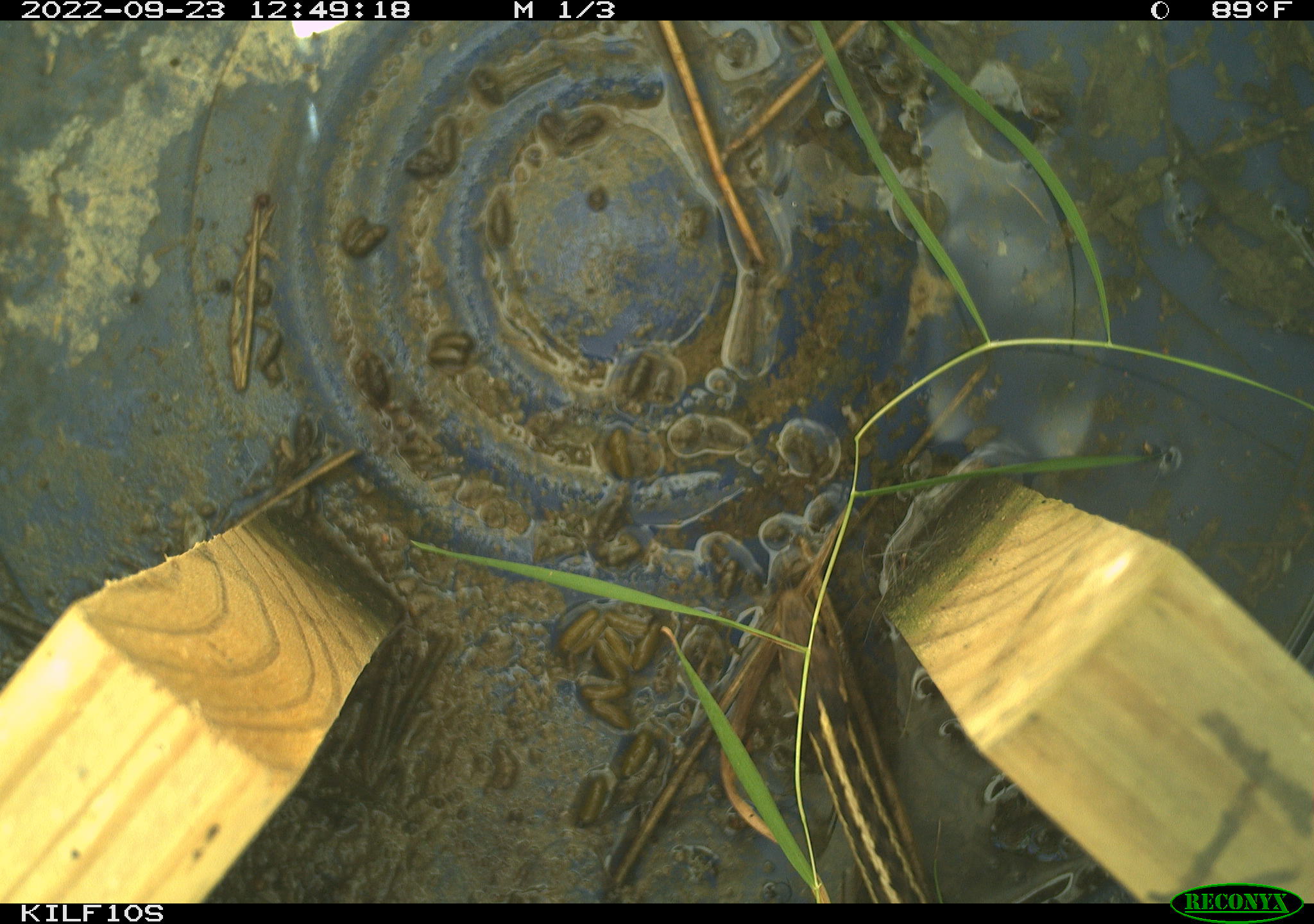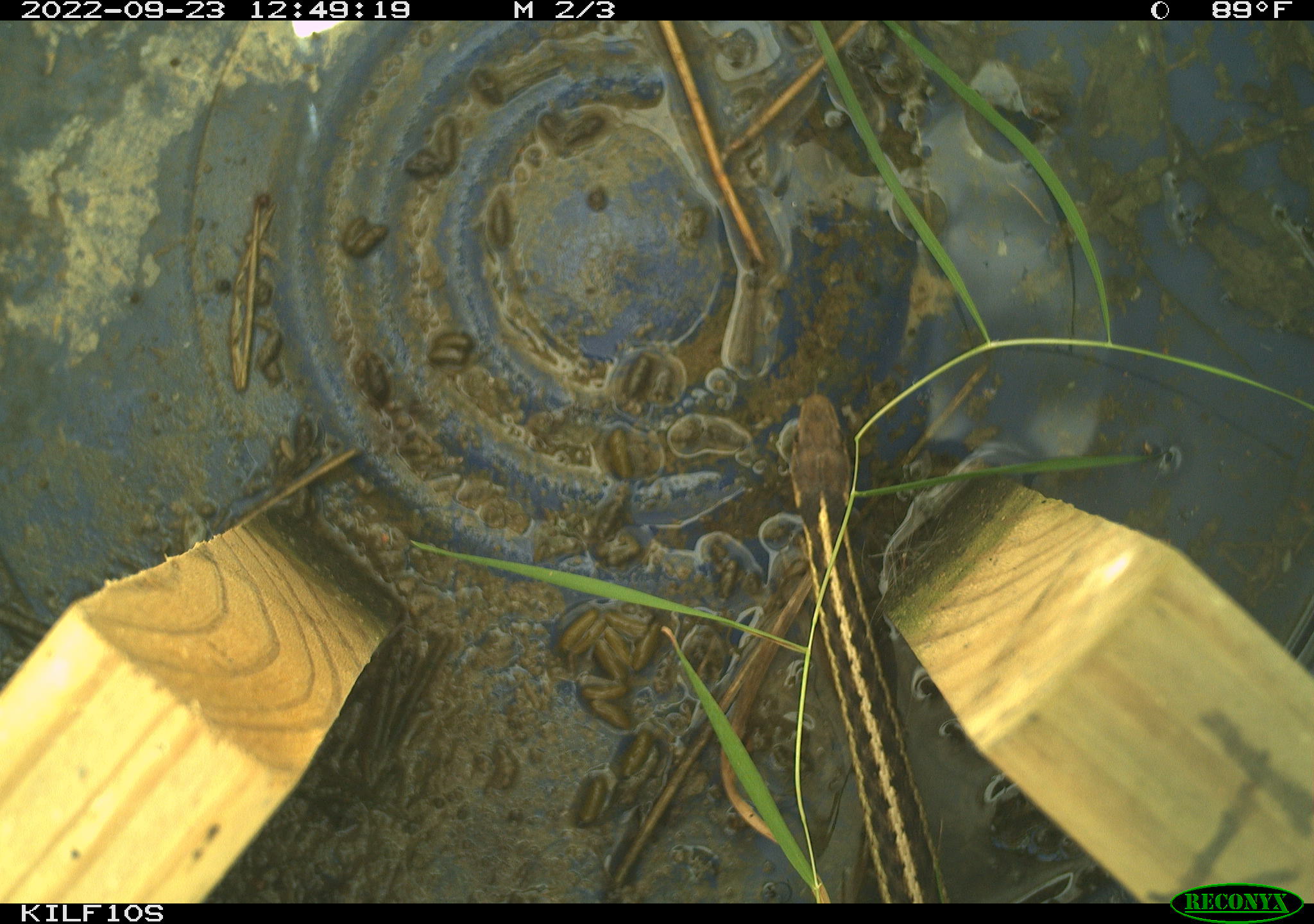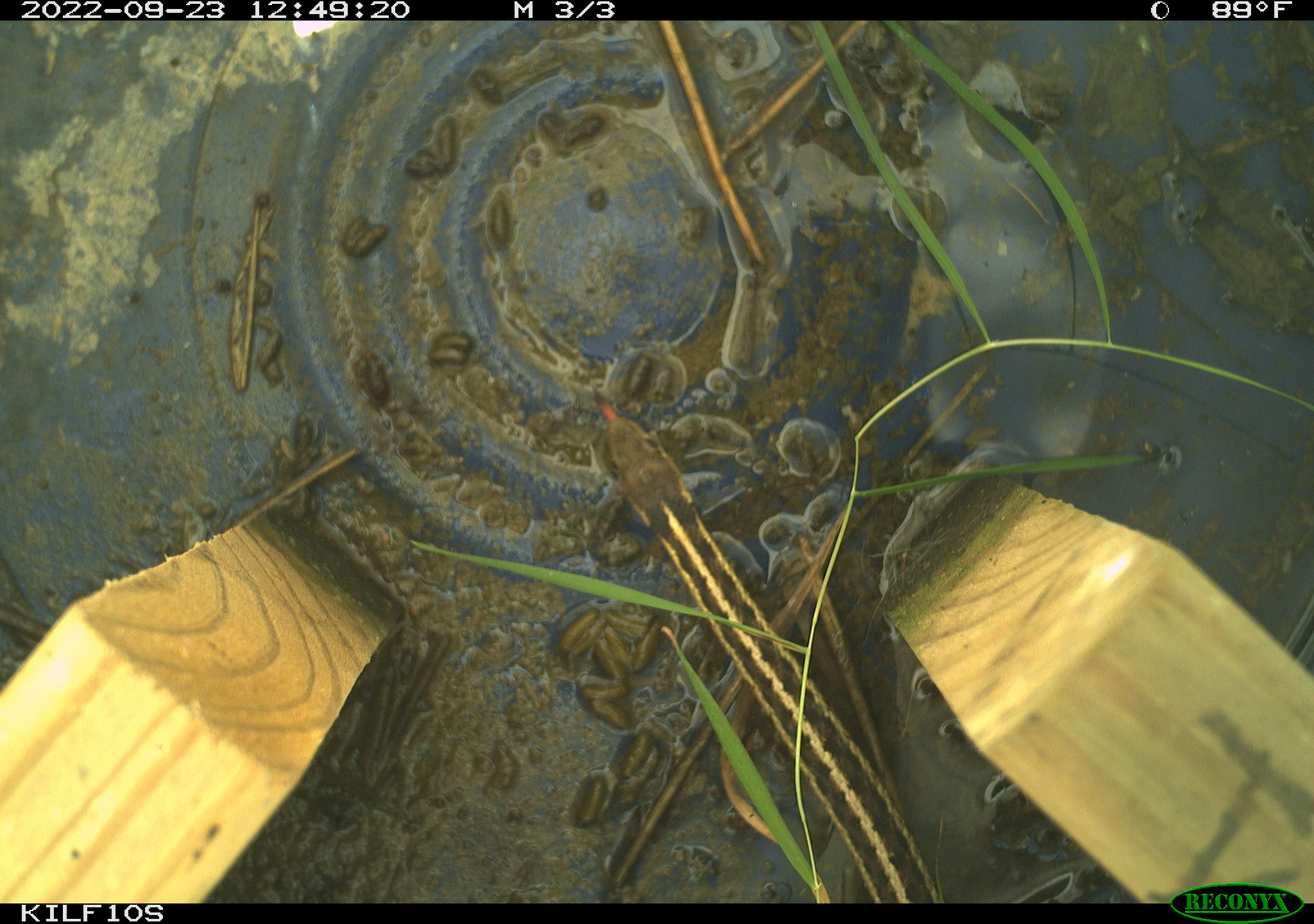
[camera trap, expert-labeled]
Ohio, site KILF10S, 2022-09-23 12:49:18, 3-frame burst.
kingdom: Animalia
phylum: Chordata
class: Reptilia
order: Squamata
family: Colubridae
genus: Thamnophis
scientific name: Thamnophis sirtalis sirtalis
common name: eastern gartersnake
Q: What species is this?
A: Eastern gartersnake (Thamnophis sirtalis sirtalis).